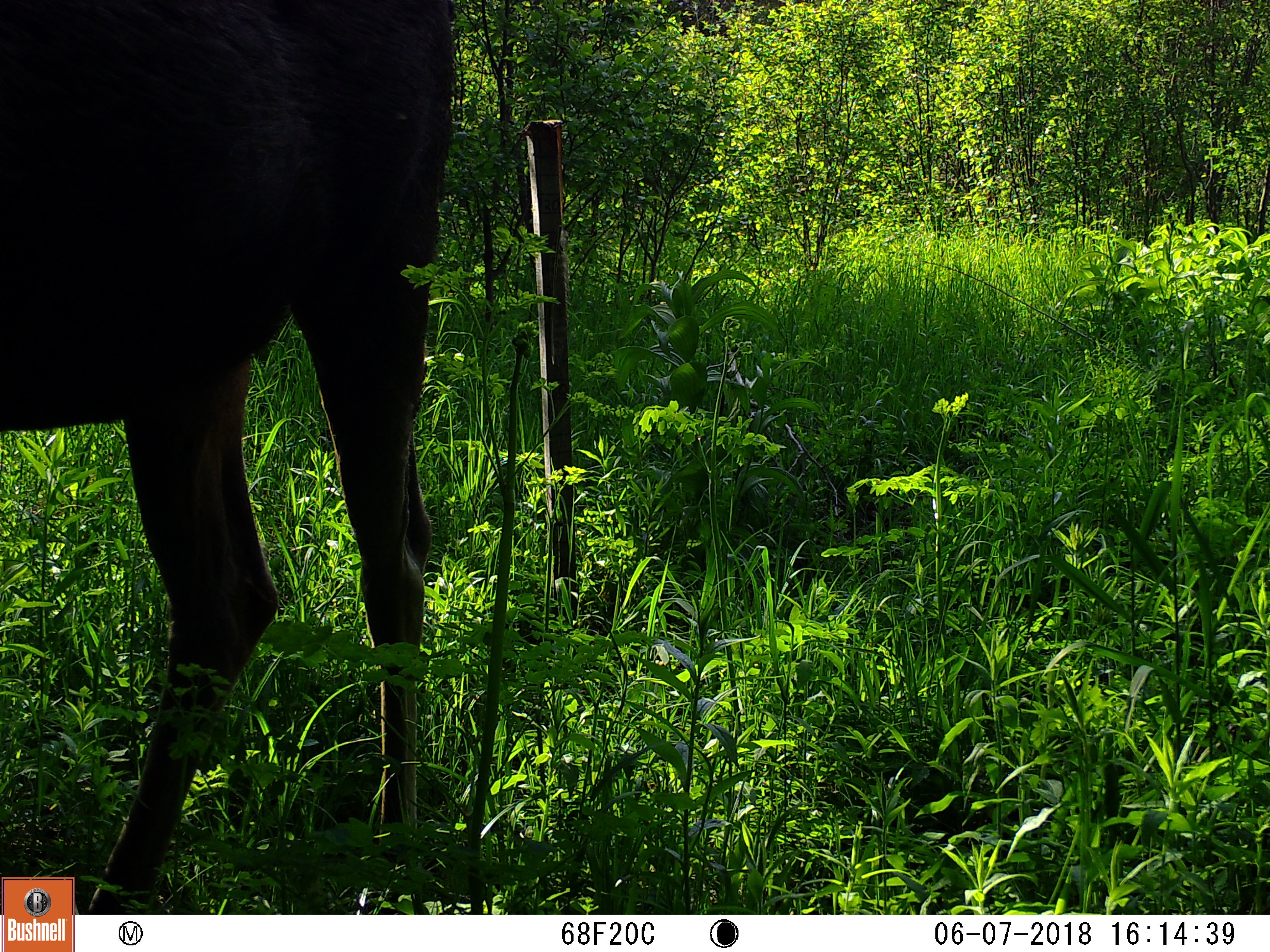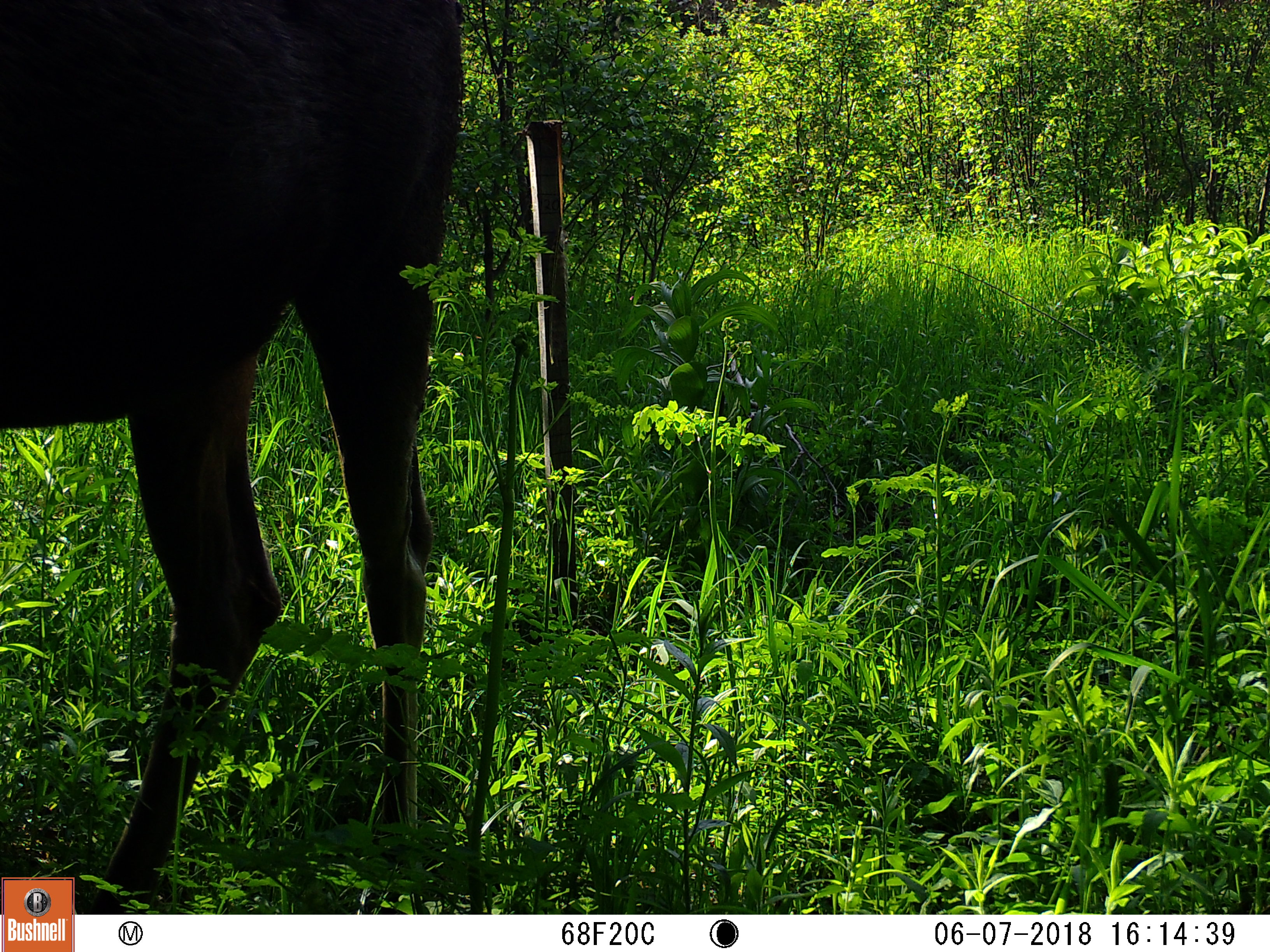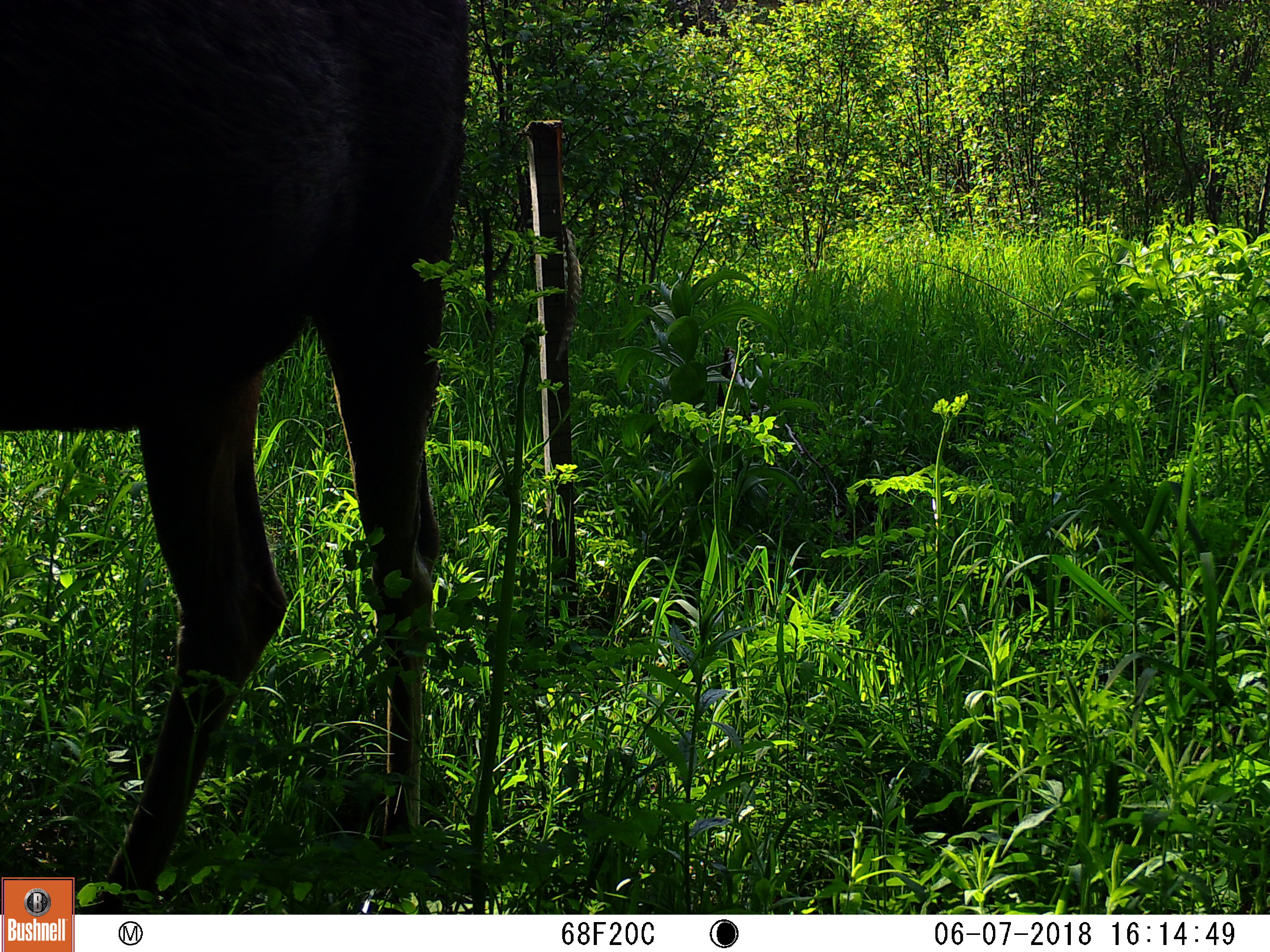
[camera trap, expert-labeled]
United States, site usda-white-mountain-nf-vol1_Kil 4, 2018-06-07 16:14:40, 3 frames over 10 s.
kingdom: Animalia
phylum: Chordata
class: Mammalia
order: Artiodactyla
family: Cervidae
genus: Alces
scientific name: Alces alces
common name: moose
Moose (Alces alces).